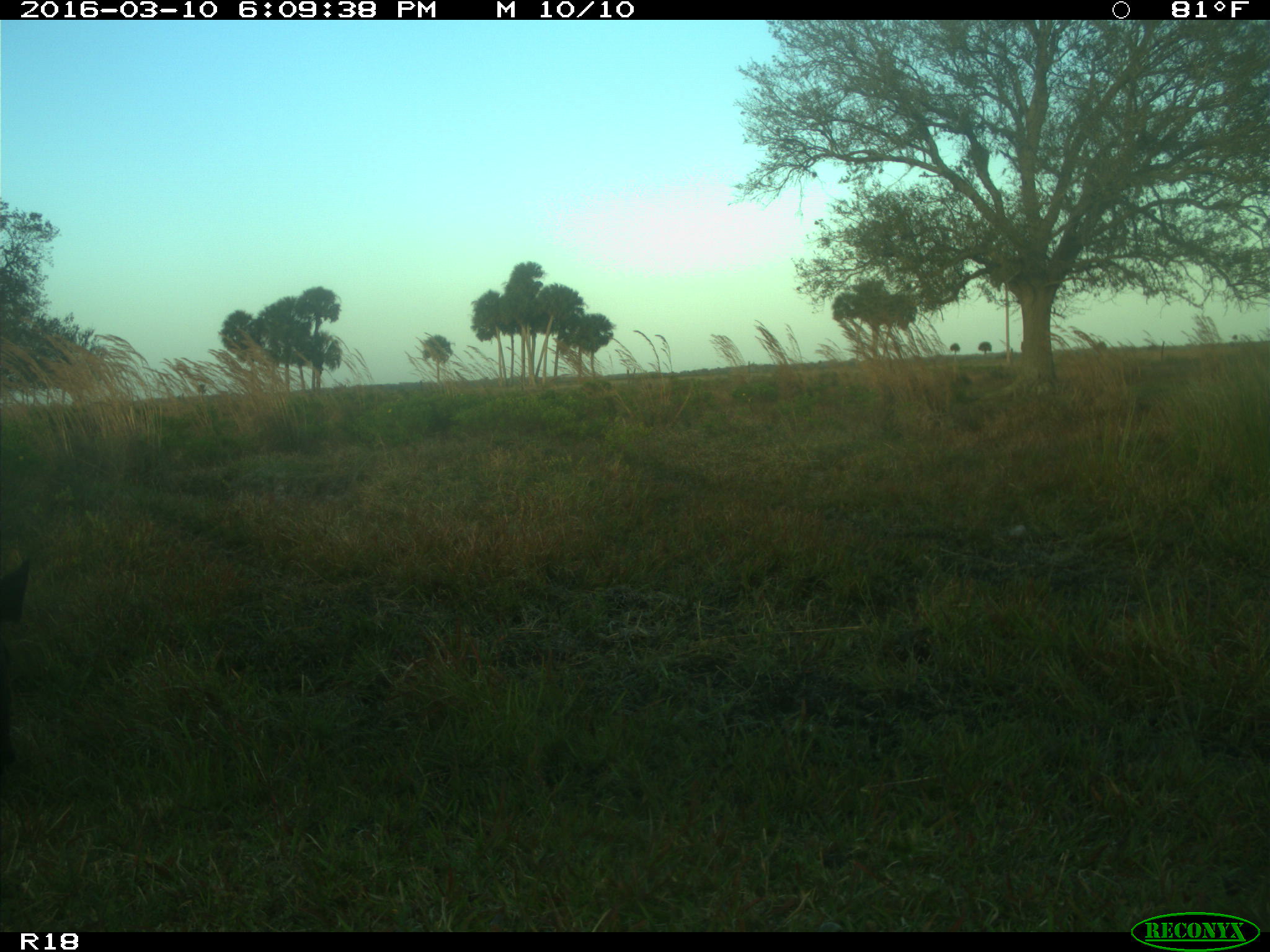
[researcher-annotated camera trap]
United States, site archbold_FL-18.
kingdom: Animalia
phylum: Chordata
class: Mammalia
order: Artiodactyla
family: Bovidae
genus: Bos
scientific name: Bos taurus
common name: domestic cow